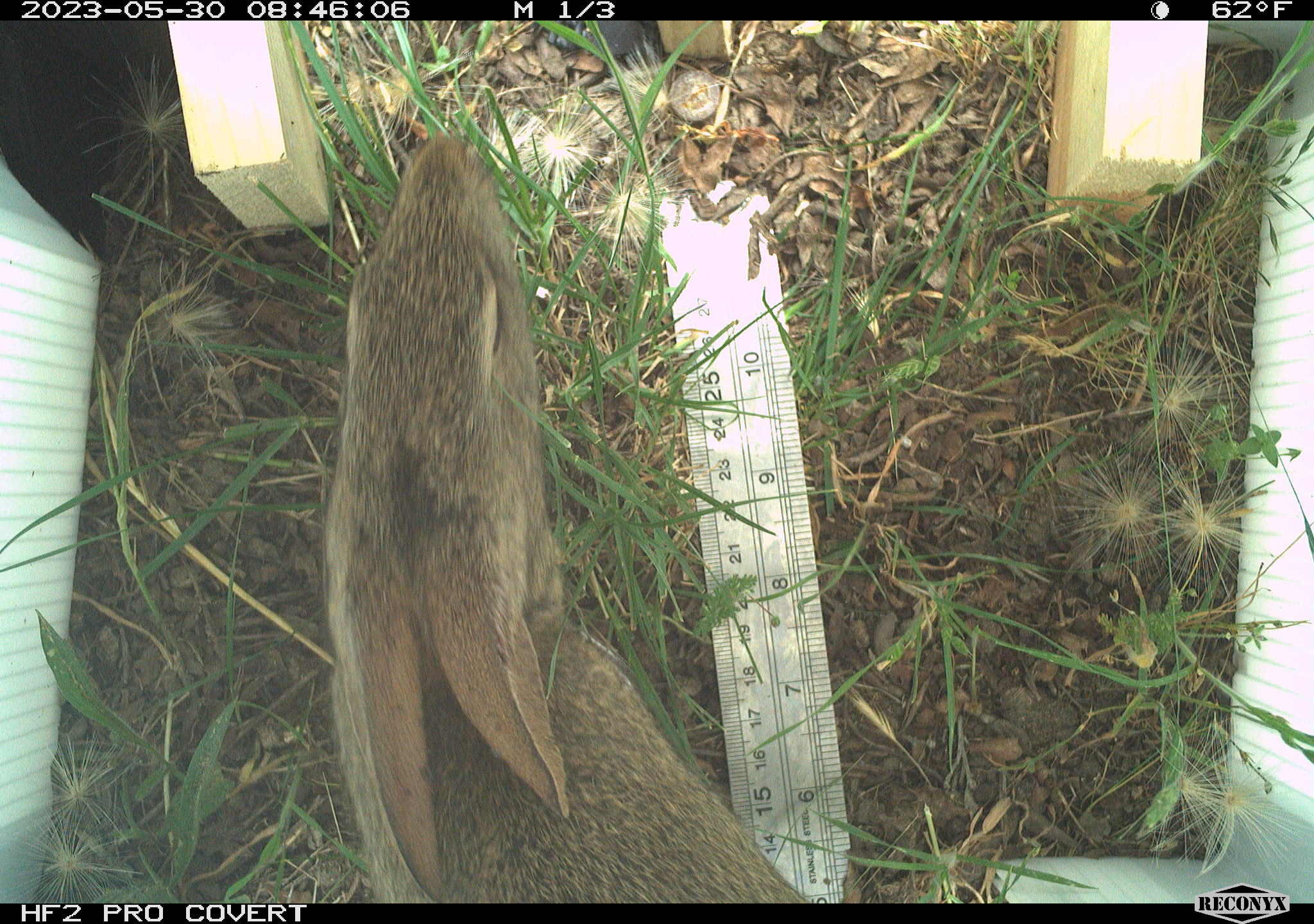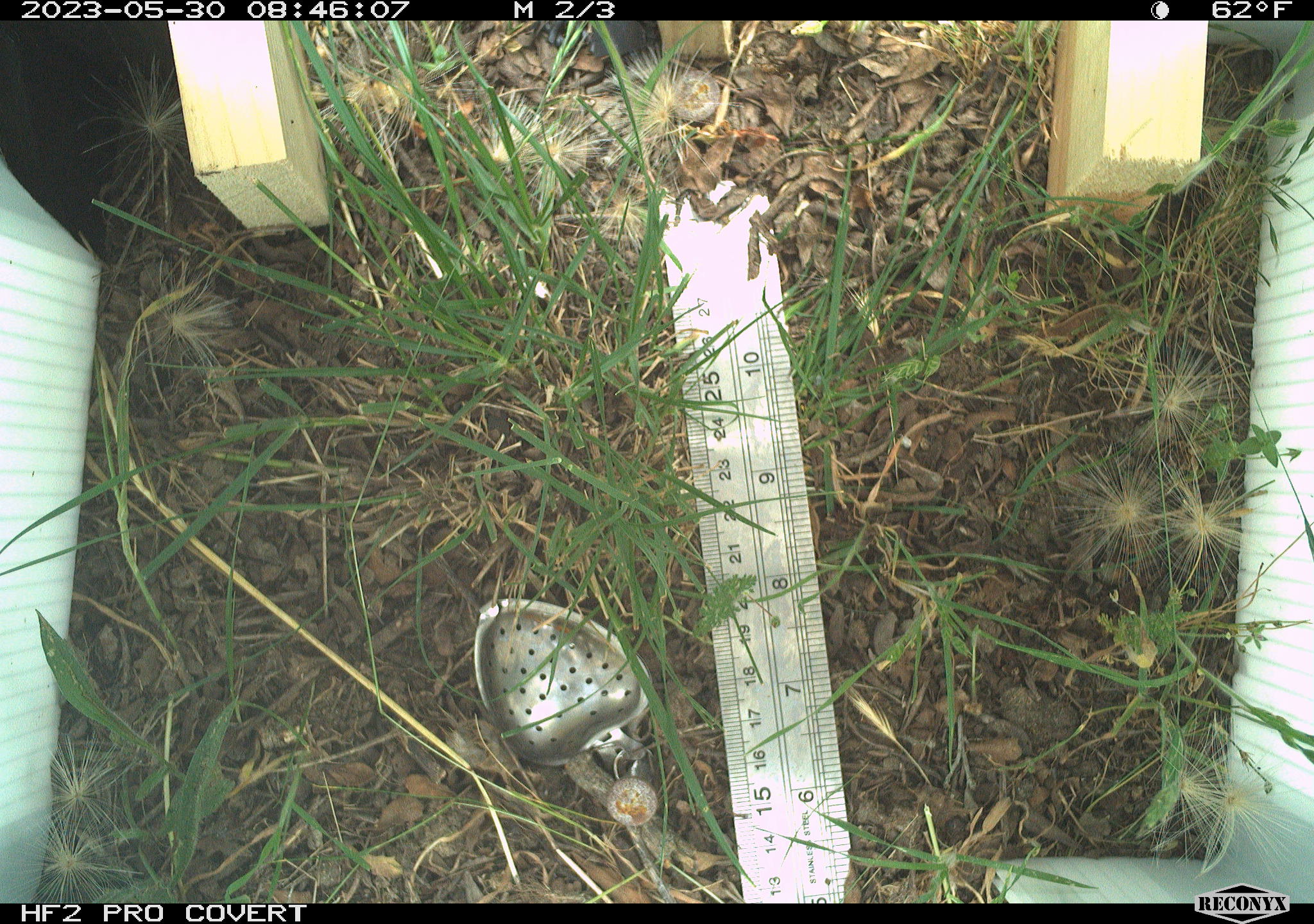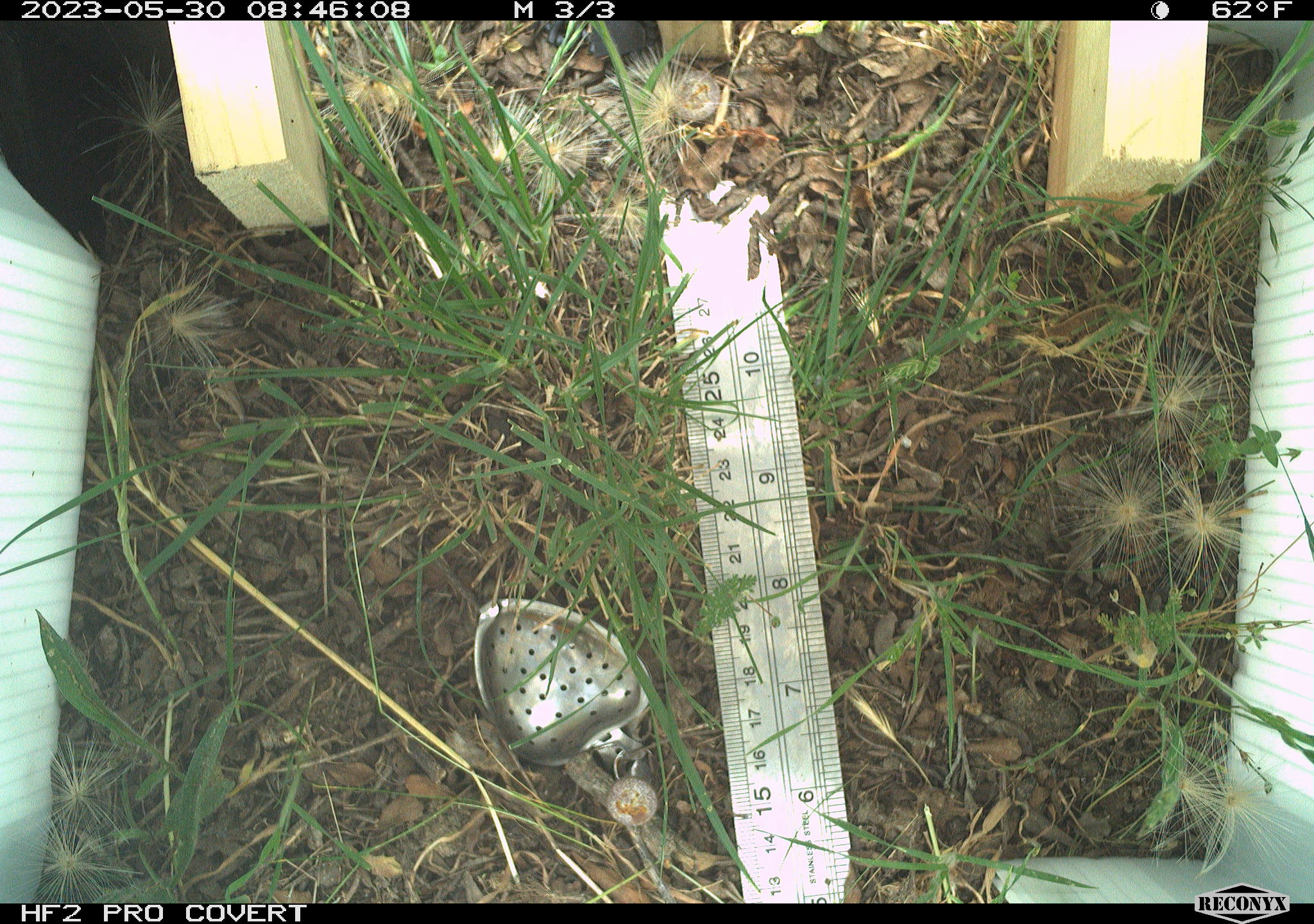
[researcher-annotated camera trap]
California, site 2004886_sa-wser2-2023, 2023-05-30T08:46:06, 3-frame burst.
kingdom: Animalia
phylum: Chordata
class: Mammalia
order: Lagomorpha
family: Leporidae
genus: Sylvilagus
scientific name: Sylvilagus bachmani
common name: brush rabbit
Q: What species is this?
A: Brush rabbit (Sylvilagus bachmani).